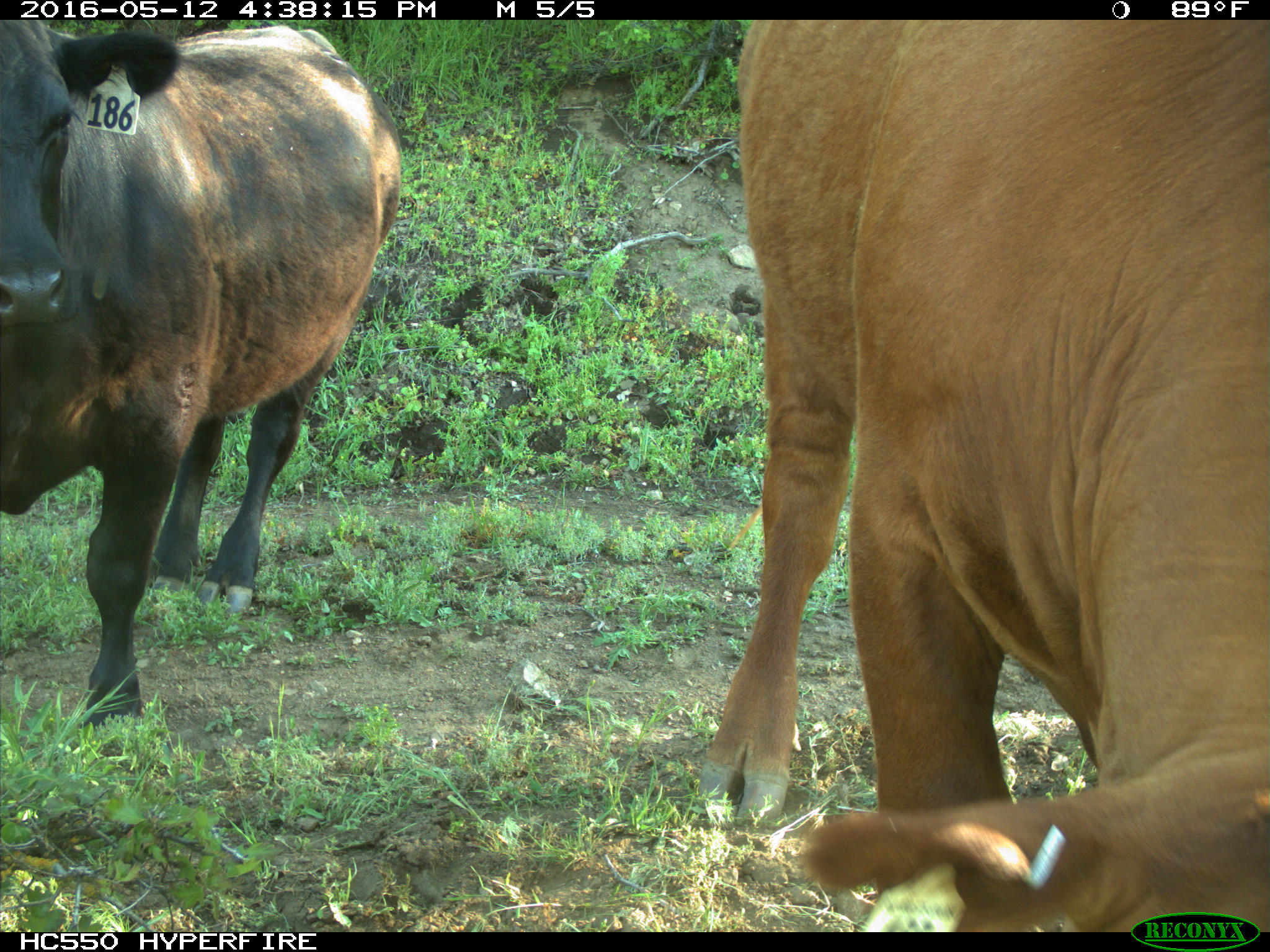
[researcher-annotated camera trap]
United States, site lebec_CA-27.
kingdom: Animalia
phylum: Chordata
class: Mammalia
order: Artiodactyla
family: Bovidae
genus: Bos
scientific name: Bos taurus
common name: domestic cow